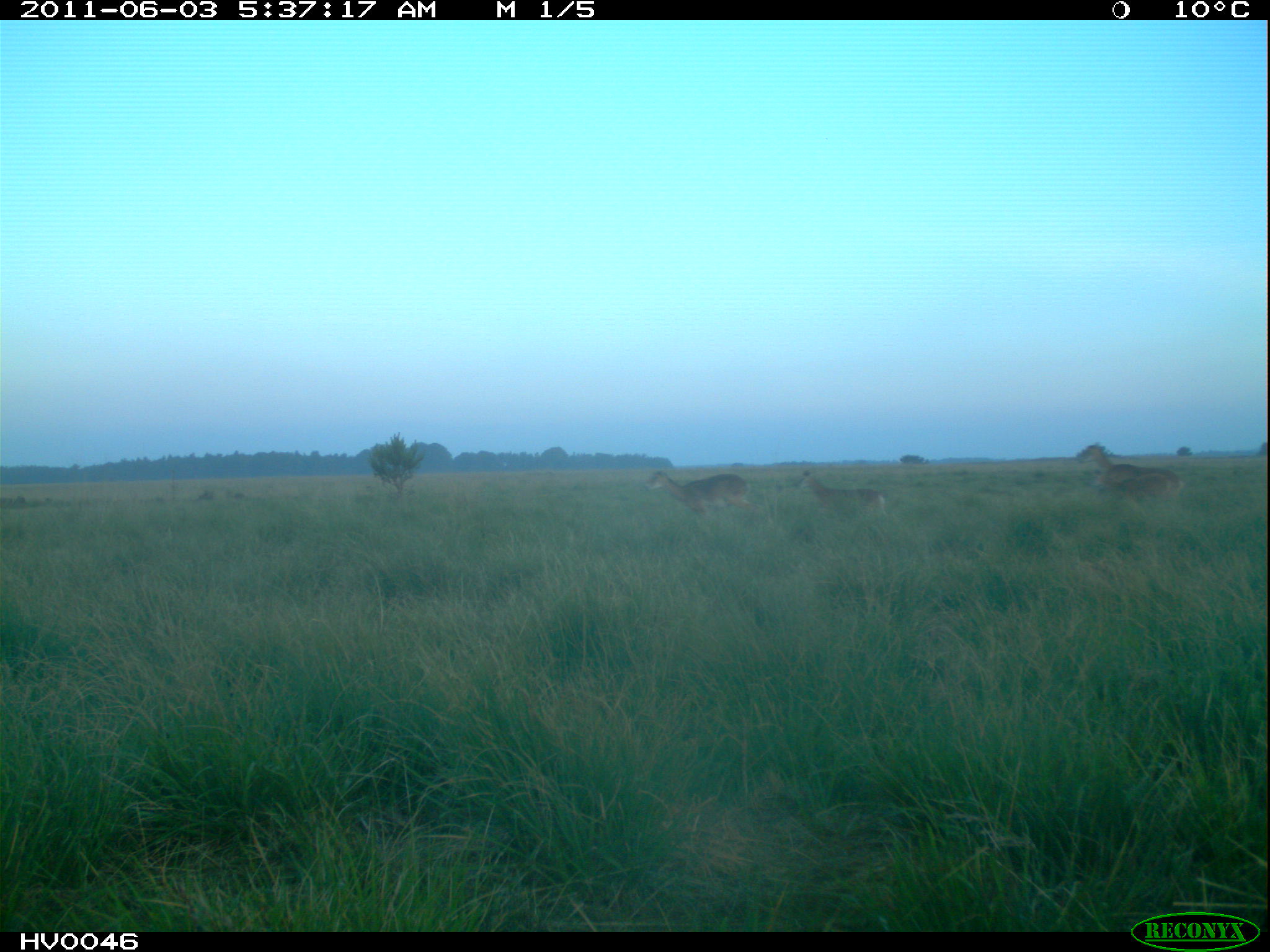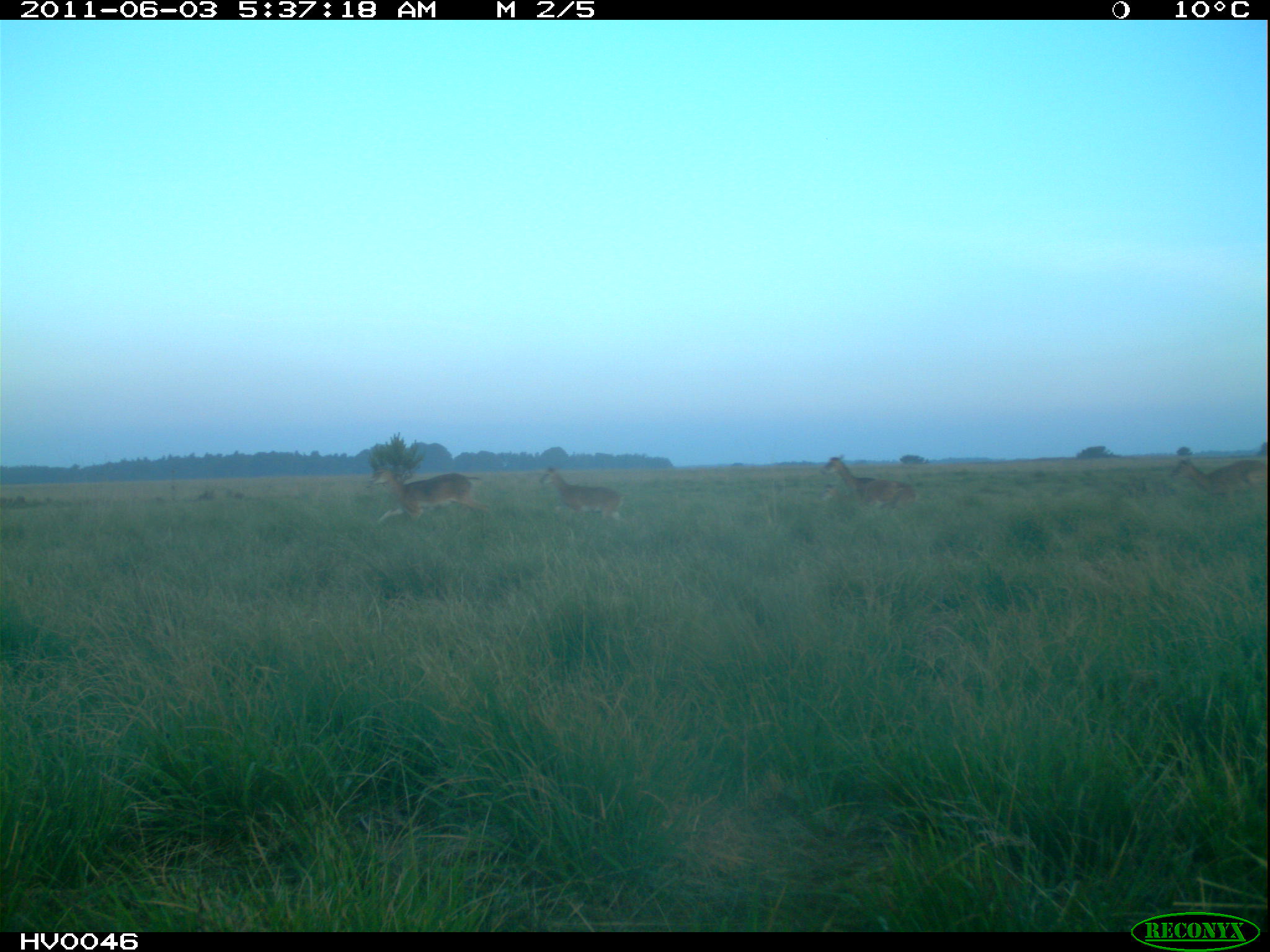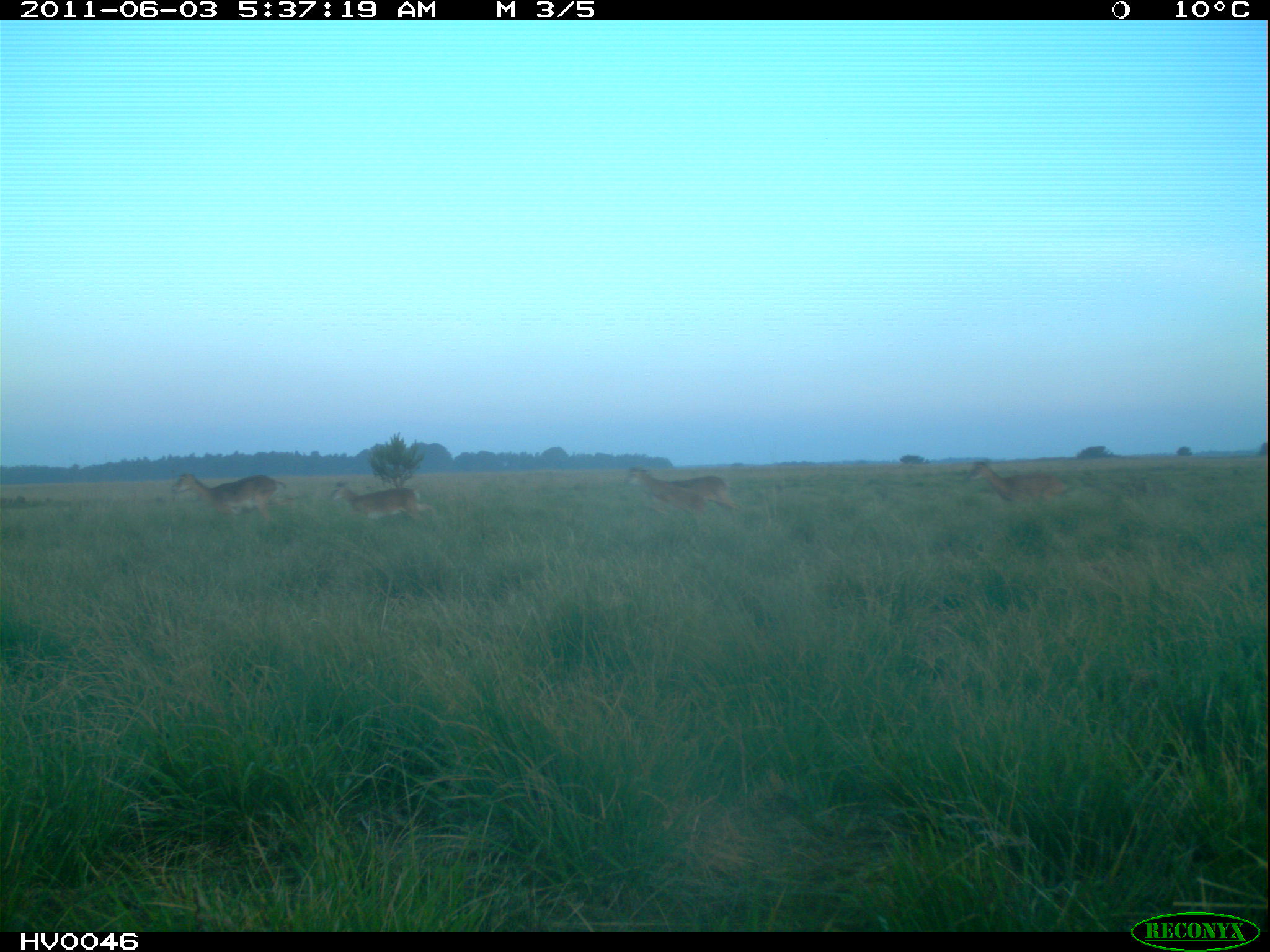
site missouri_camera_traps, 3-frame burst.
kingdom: Animalia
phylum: Chordata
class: Mammalia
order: Artiodactyla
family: Bovidae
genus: Ovis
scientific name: Ovis ammon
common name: mouflon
Mouflon (Ovis ammon). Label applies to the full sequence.